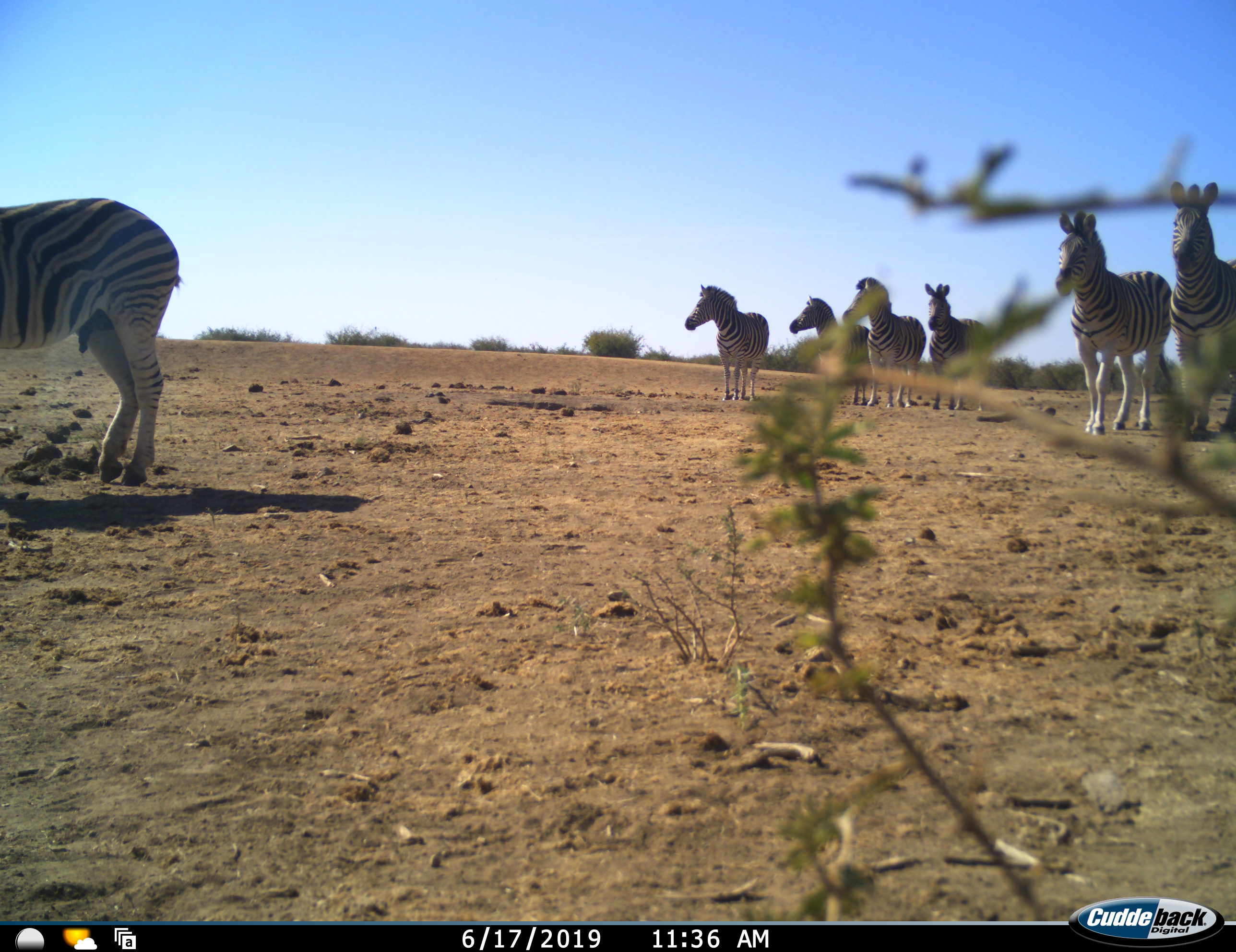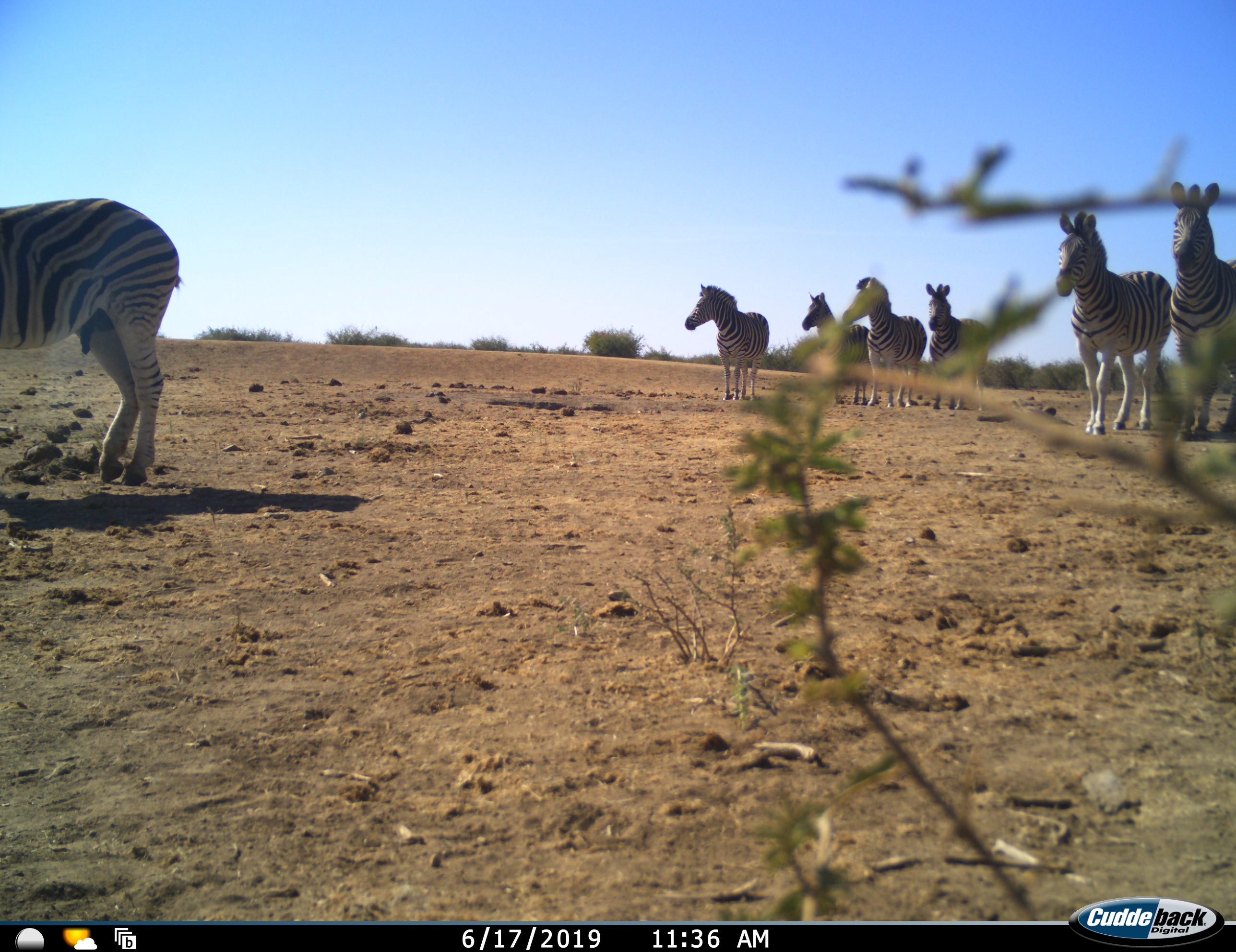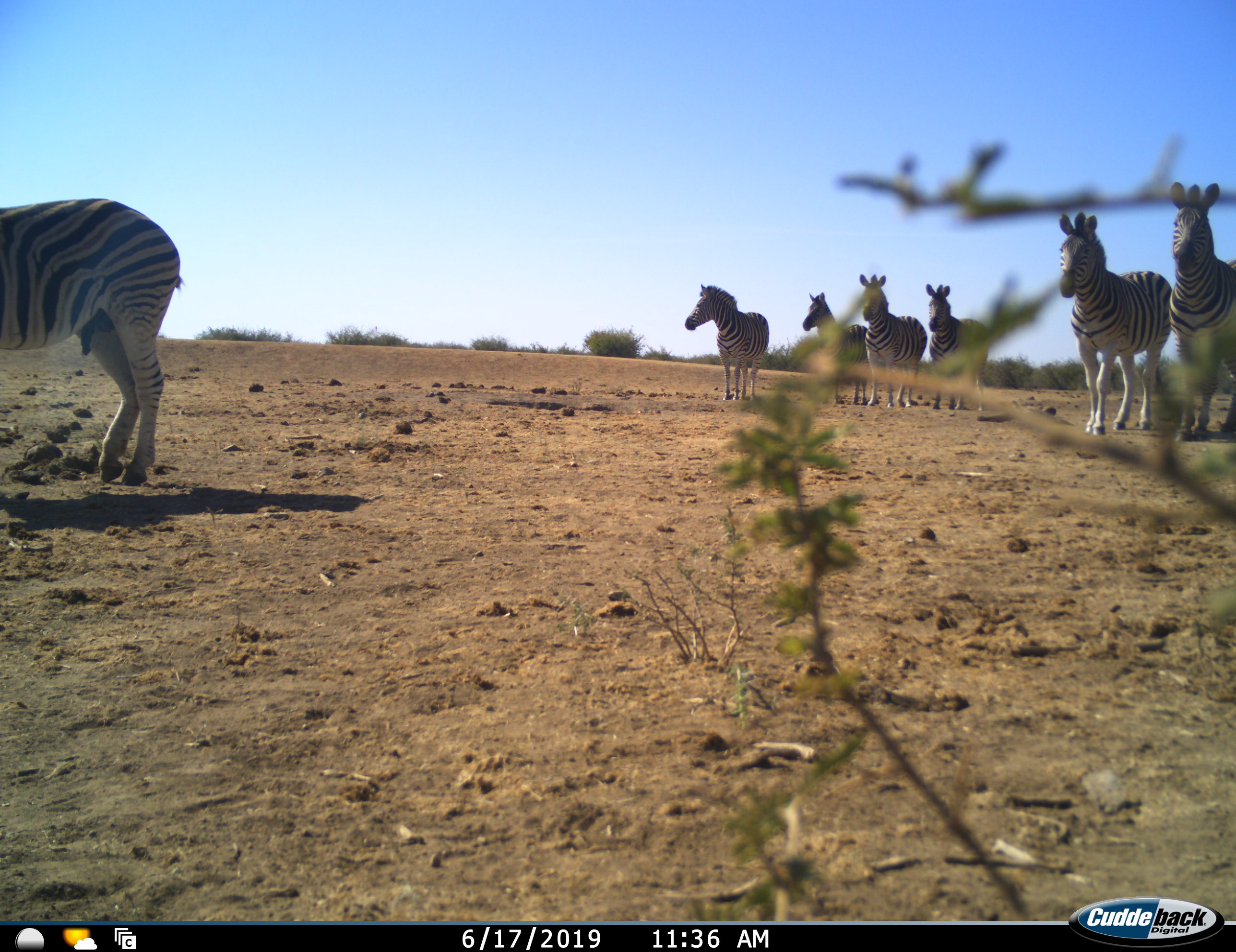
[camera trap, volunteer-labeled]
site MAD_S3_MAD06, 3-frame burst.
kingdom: Animalia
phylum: Chordata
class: Mammalia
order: Perissodactyla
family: Equidae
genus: Equus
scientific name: Equus quagga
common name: plains zebra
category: zebraplains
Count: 7.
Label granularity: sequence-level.